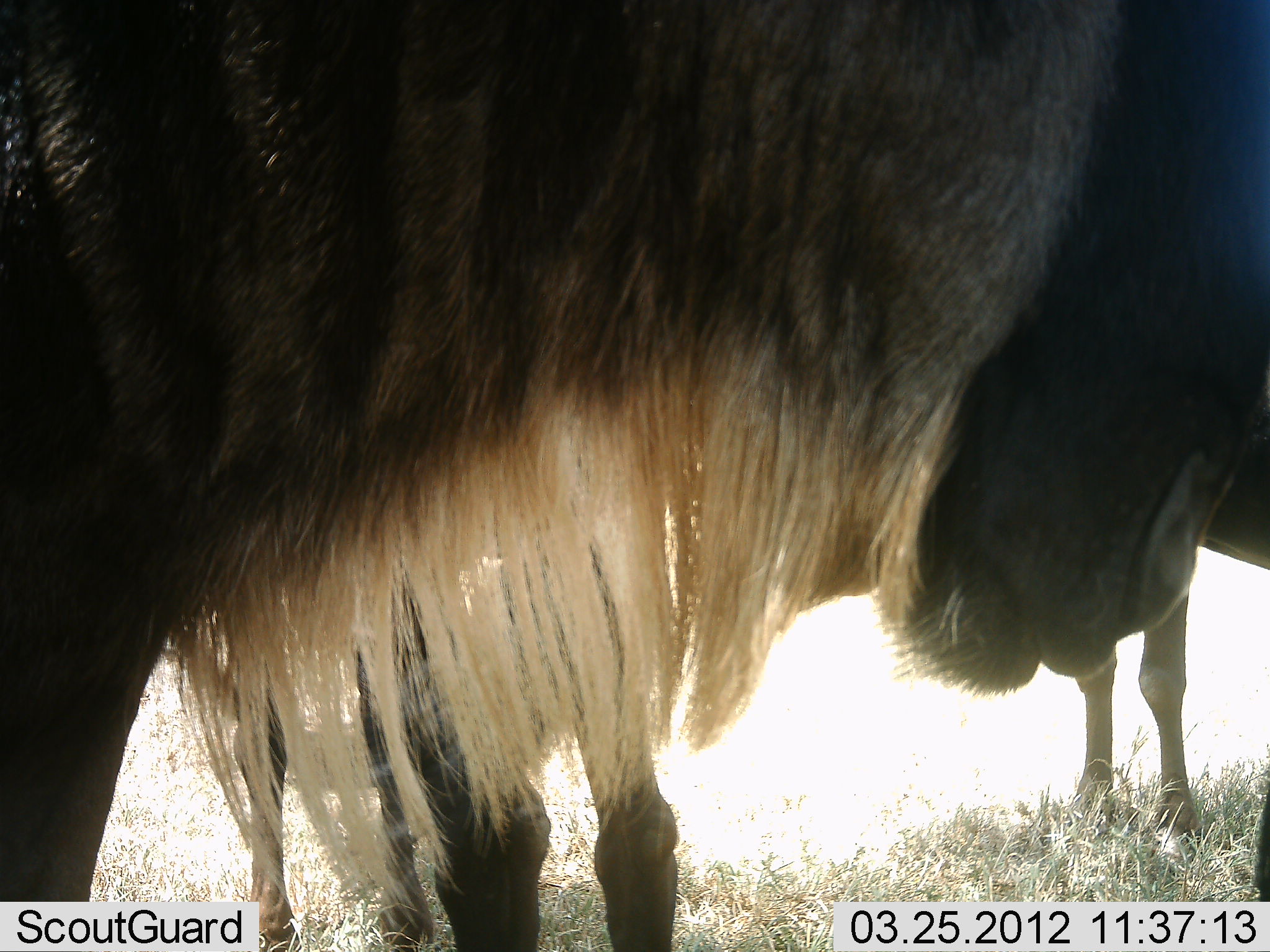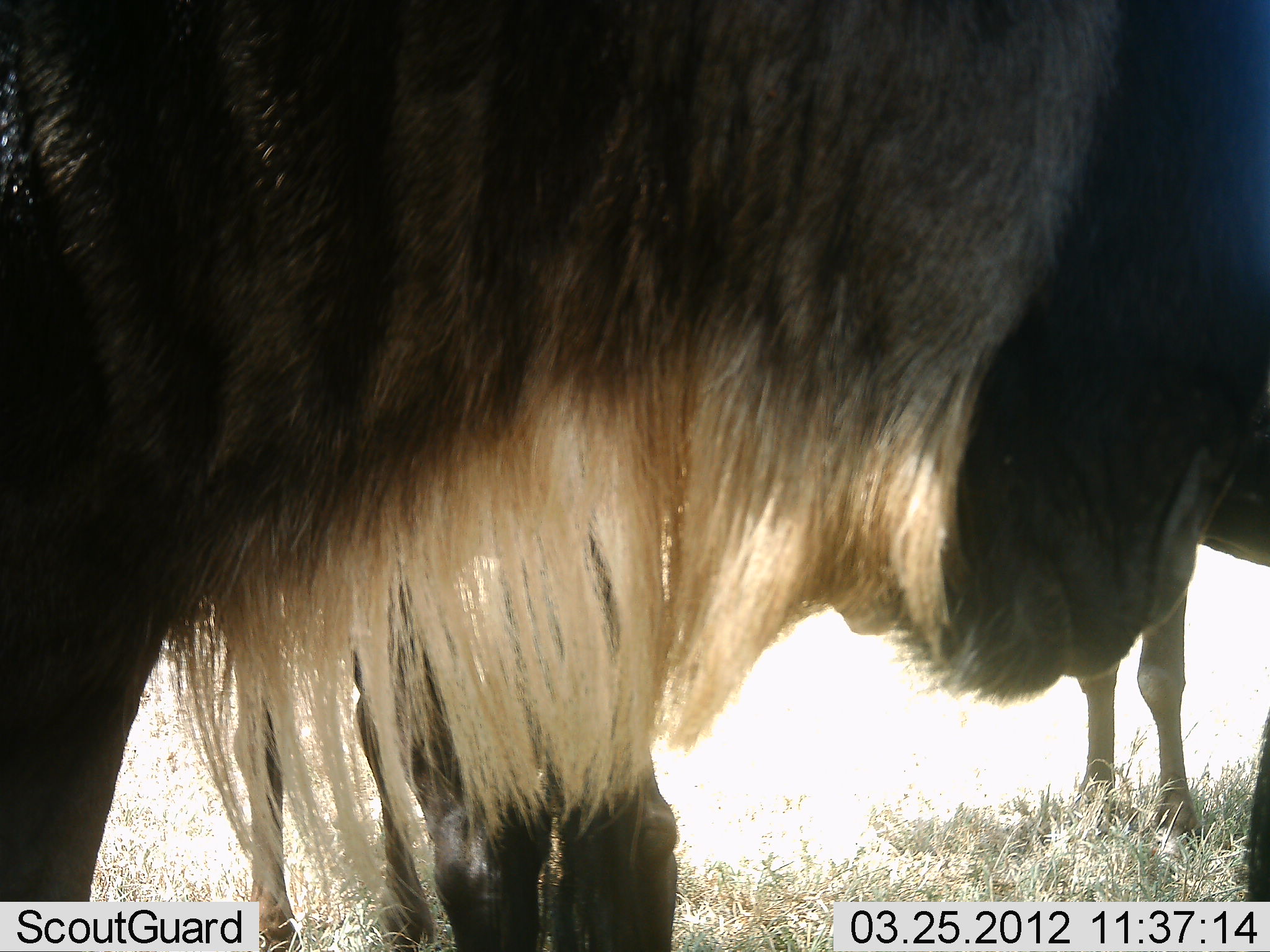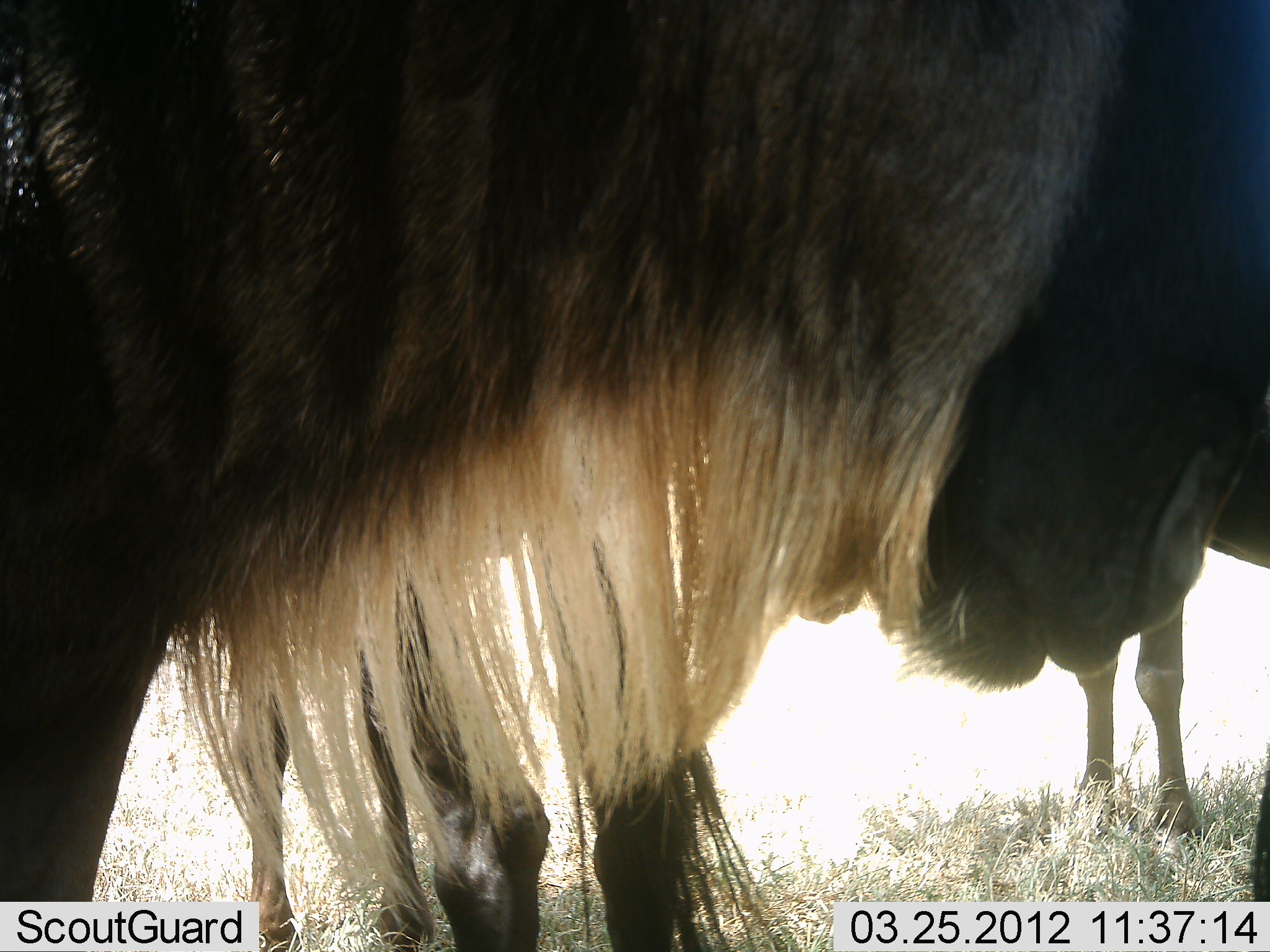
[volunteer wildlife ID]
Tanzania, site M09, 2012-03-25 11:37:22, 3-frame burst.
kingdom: Animalia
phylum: Chordata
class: Mammalia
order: Artiodactyla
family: Bovidae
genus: Connochaetes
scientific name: Connochaetes taurinus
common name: blue wildebeest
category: wildebeest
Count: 3.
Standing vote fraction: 77%.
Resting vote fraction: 8%.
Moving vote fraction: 0%.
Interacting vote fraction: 0%.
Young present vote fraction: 0%.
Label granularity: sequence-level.